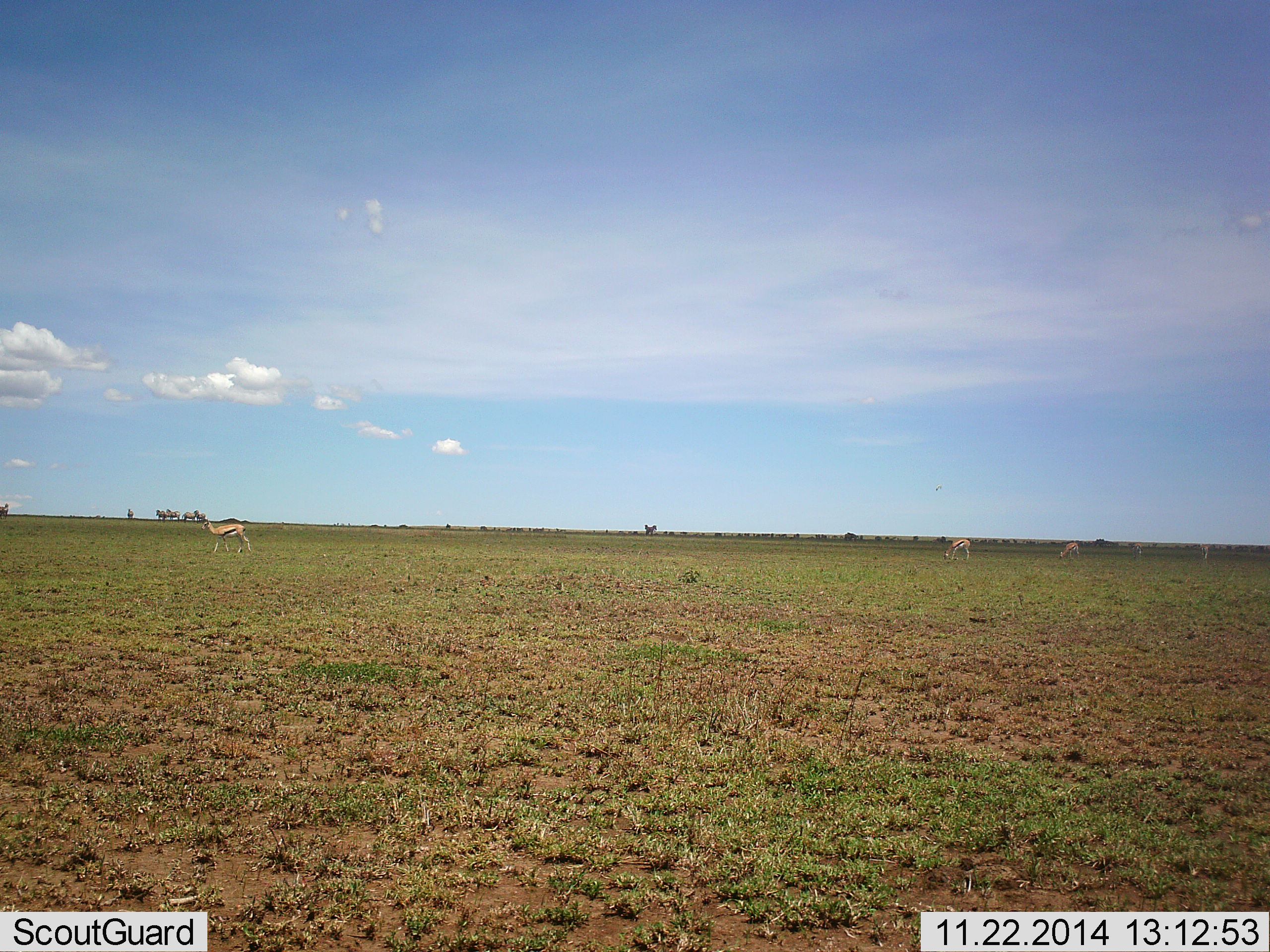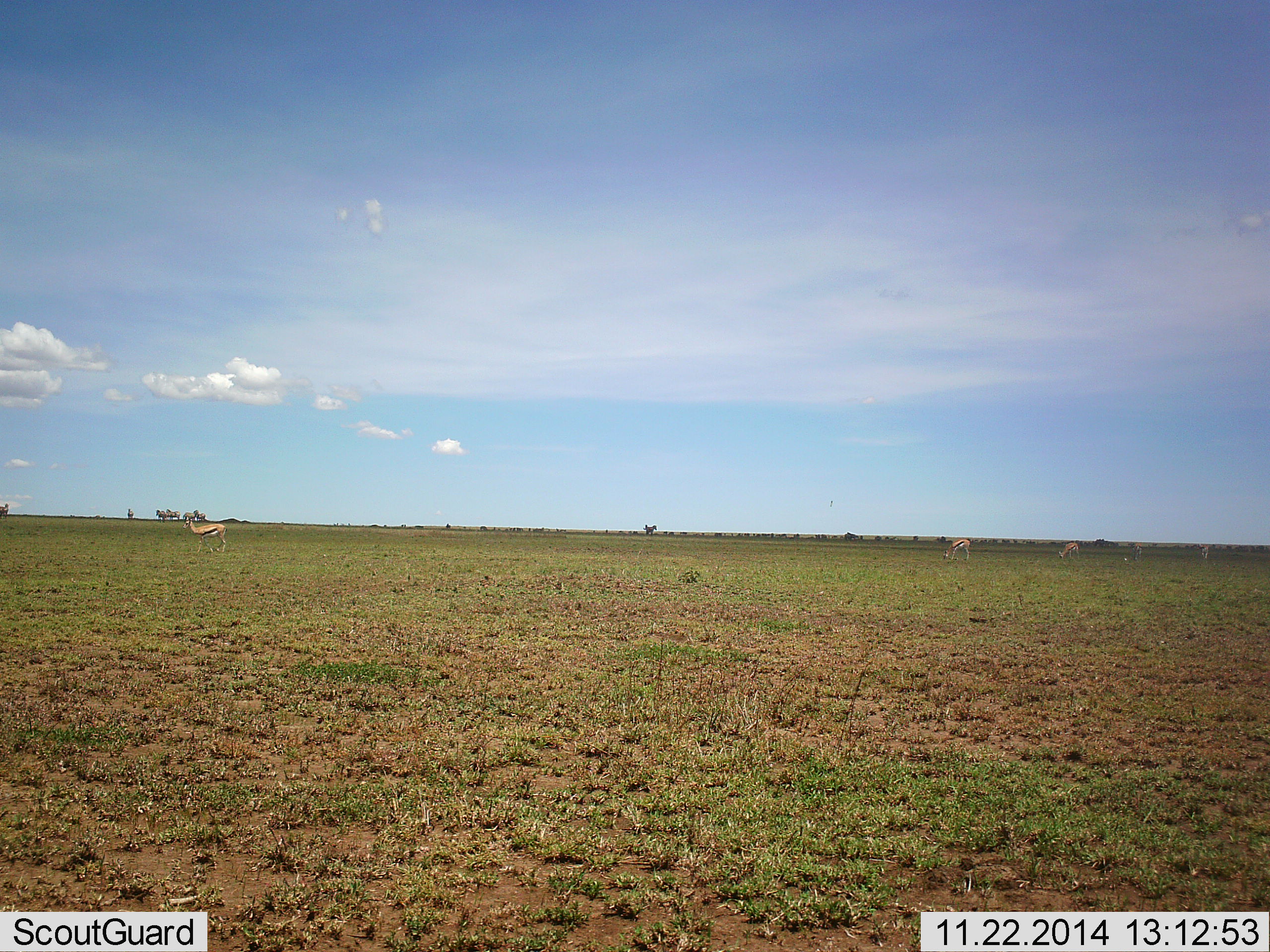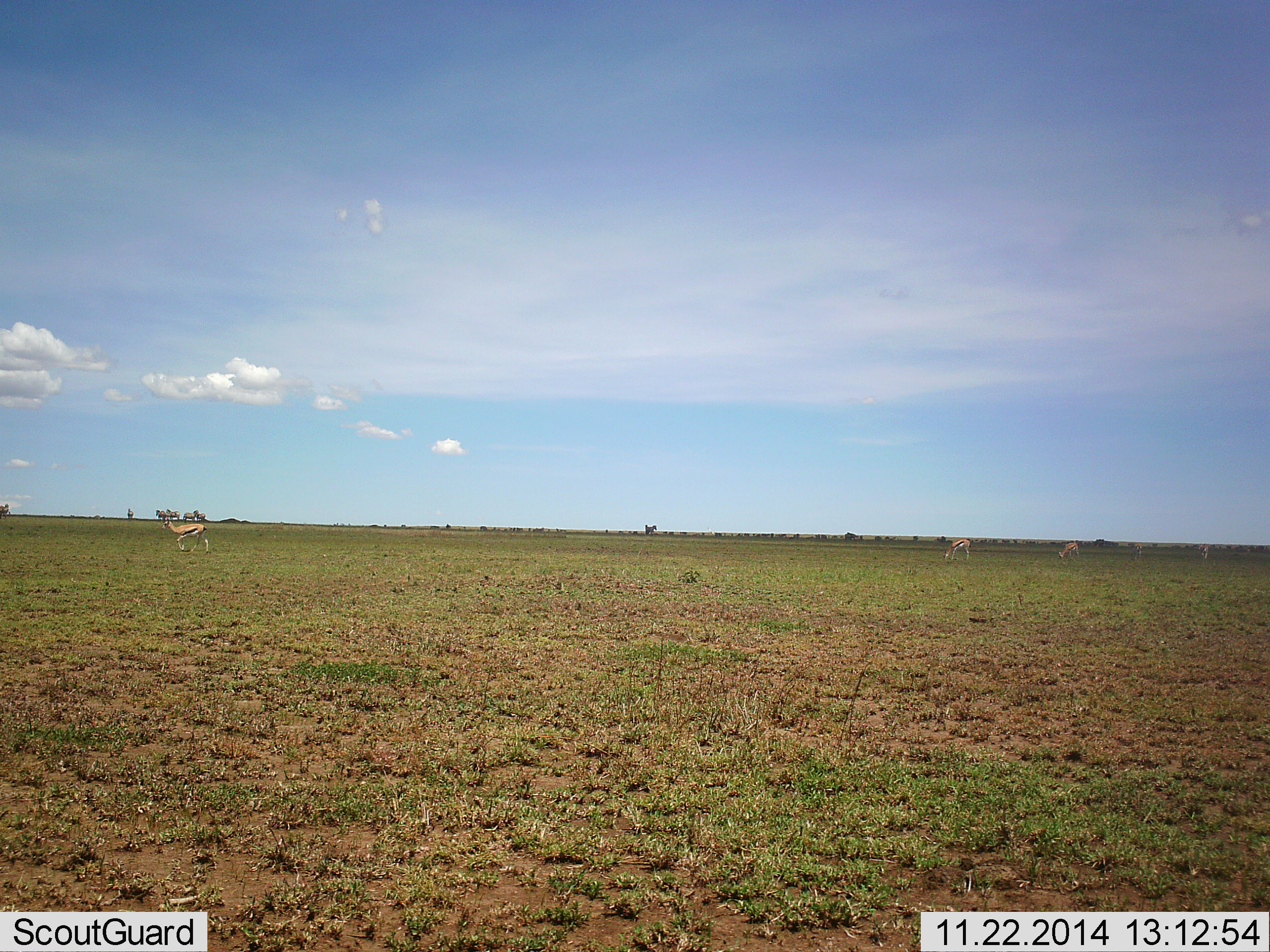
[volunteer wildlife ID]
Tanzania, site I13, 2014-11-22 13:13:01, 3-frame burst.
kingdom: Animalia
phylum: Chordata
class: Mammalia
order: Artiodactyla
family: Bovidae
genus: Eudorcas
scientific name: Eudorcas thomsonii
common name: thomson's gazelle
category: gazellethomsons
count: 3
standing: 20%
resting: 0%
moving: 100%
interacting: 0%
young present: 0%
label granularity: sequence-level